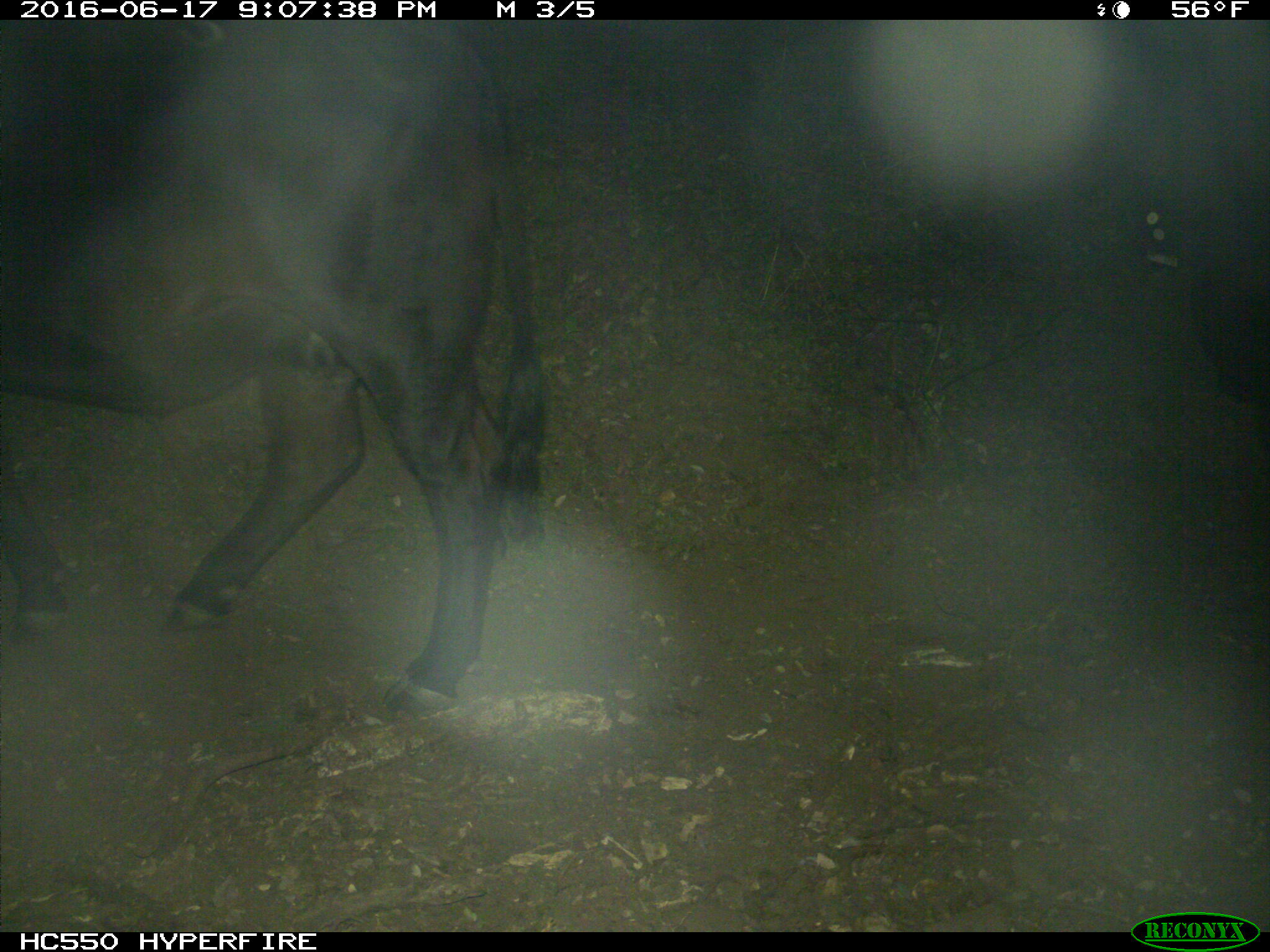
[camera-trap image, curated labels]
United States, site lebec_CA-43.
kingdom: Animalia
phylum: Chordata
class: Mammalia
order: Artiodactyla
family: Bovidae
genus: Bos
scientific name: Bos taurus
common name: domestic cow